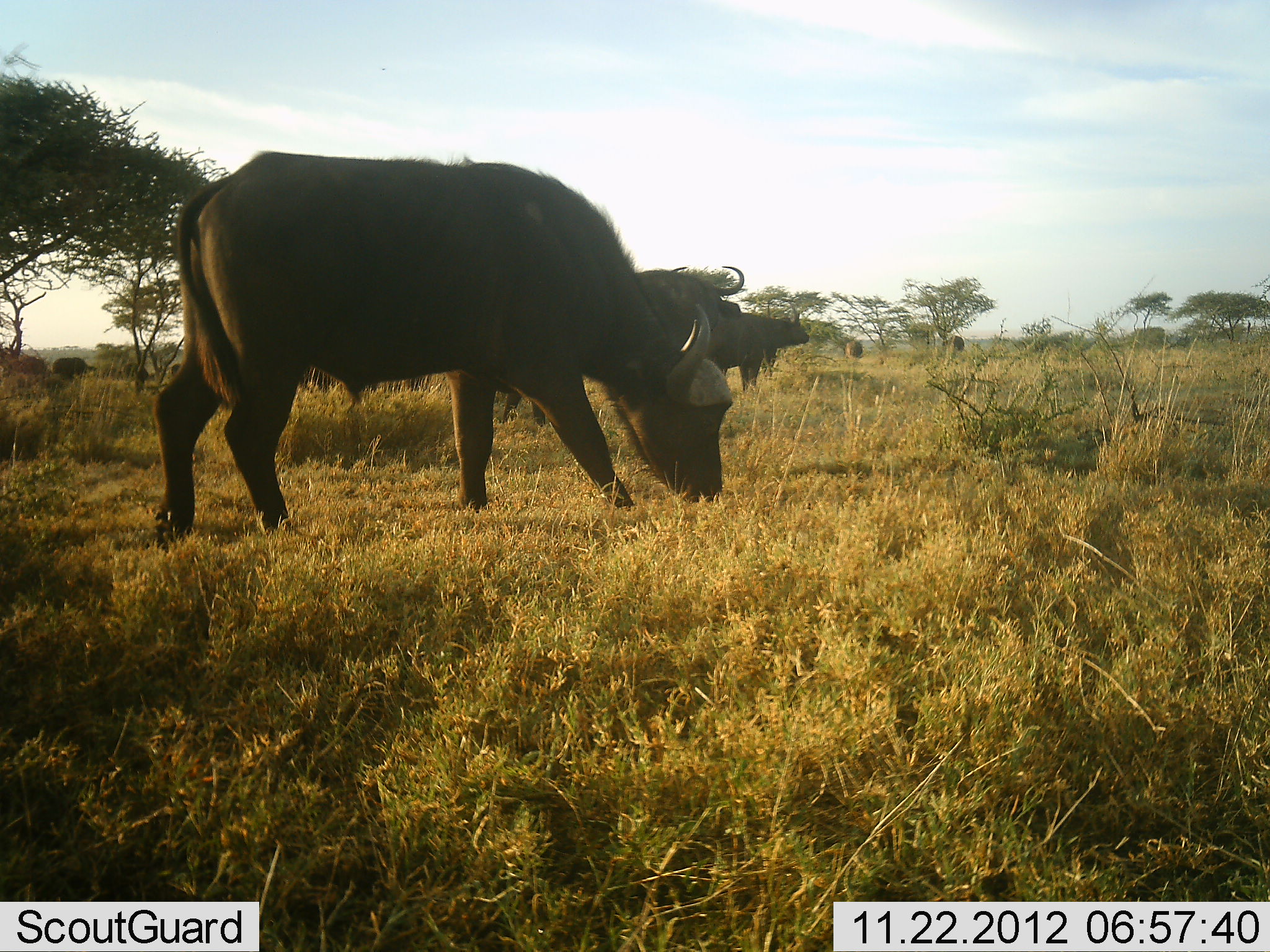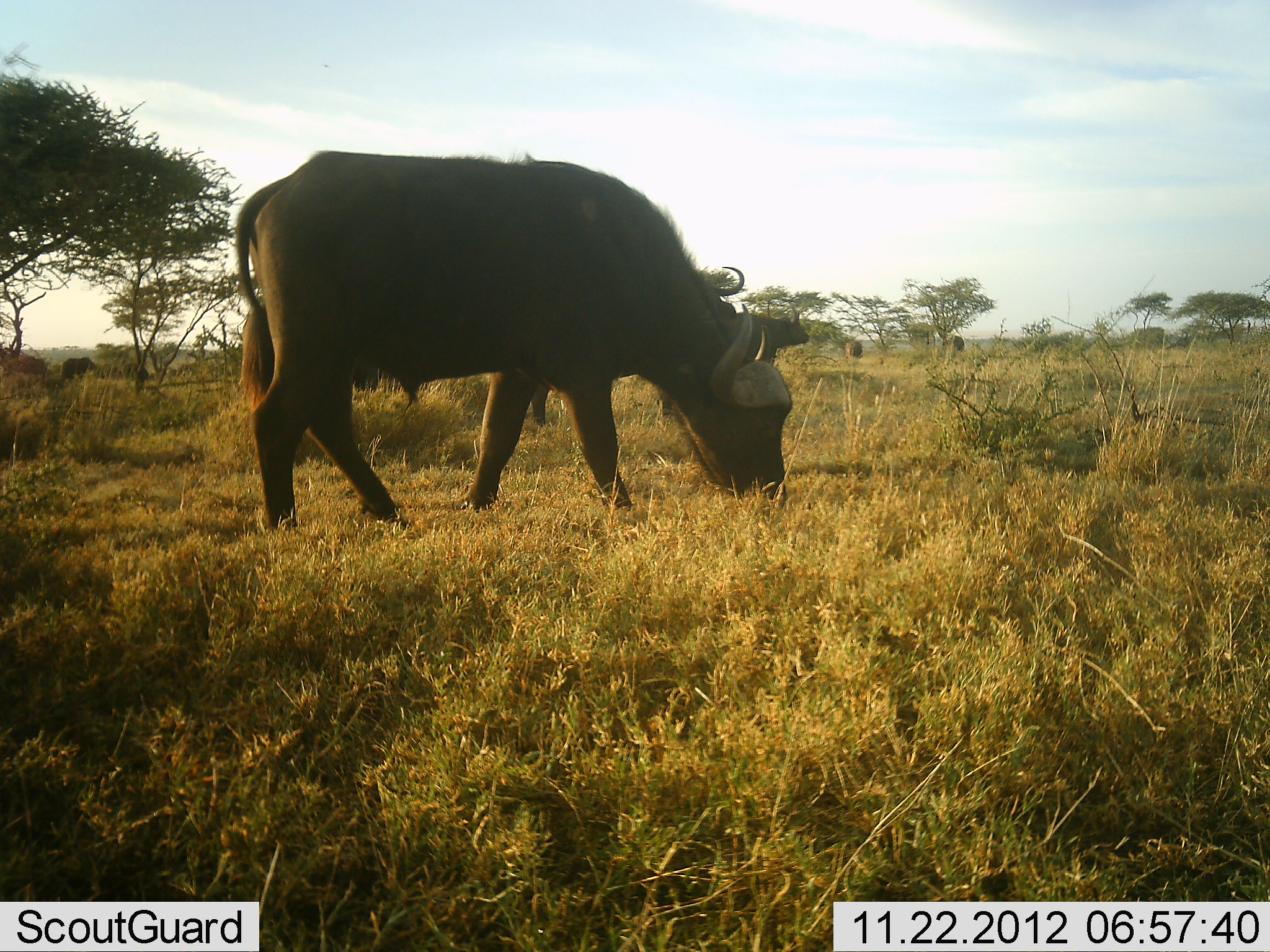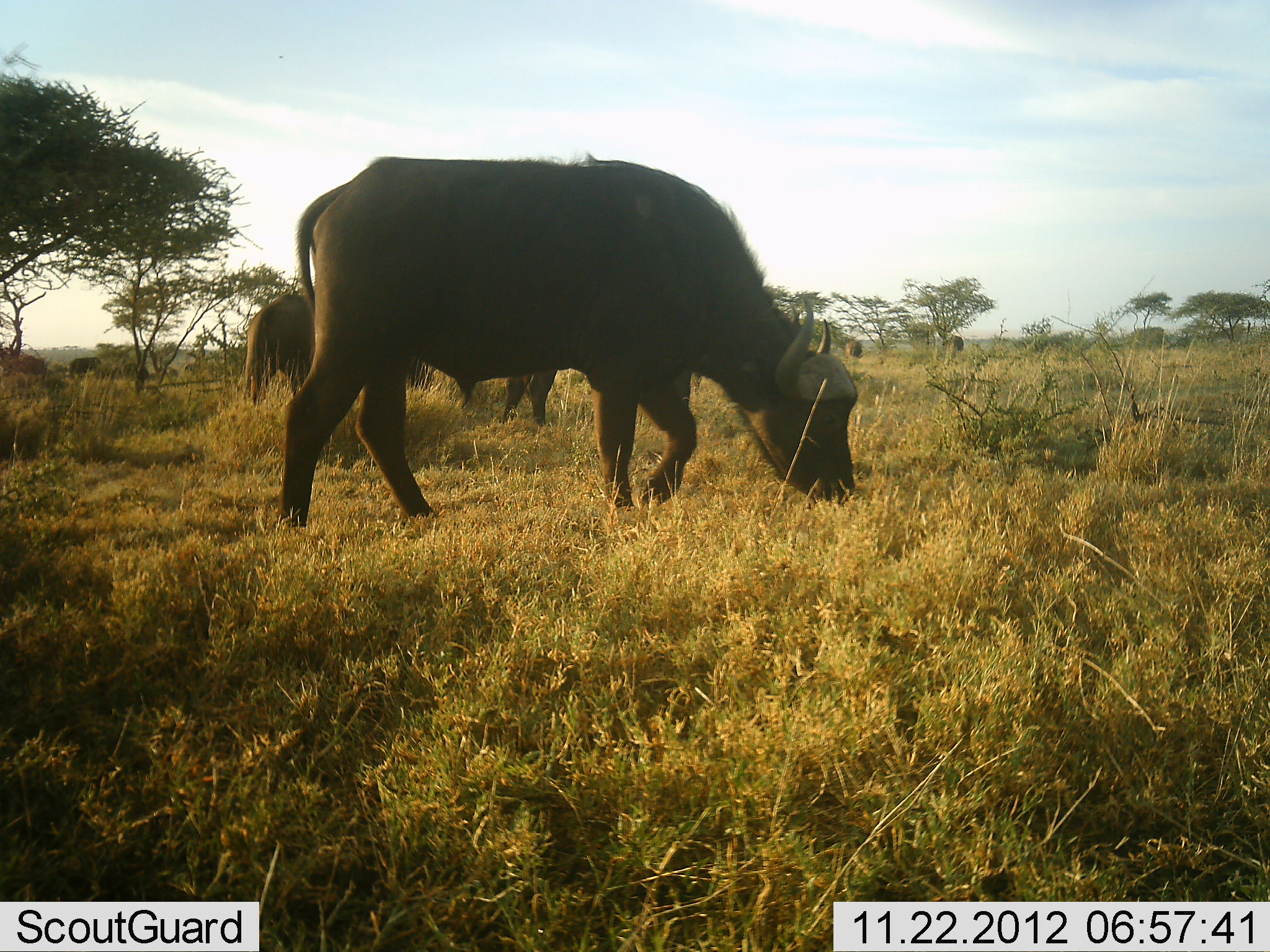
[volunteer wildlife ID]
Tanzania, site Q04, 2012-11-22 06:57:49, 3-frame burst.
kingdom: Animalia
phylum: Chordata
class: Mammalia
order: Artiodactyla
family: Bovidae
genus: Syncerus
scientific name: Syncerus caffer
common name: cape buffalo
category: buffalo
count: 5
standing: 40%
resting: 0%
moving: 40%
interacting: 0%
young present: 0%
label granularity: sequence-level